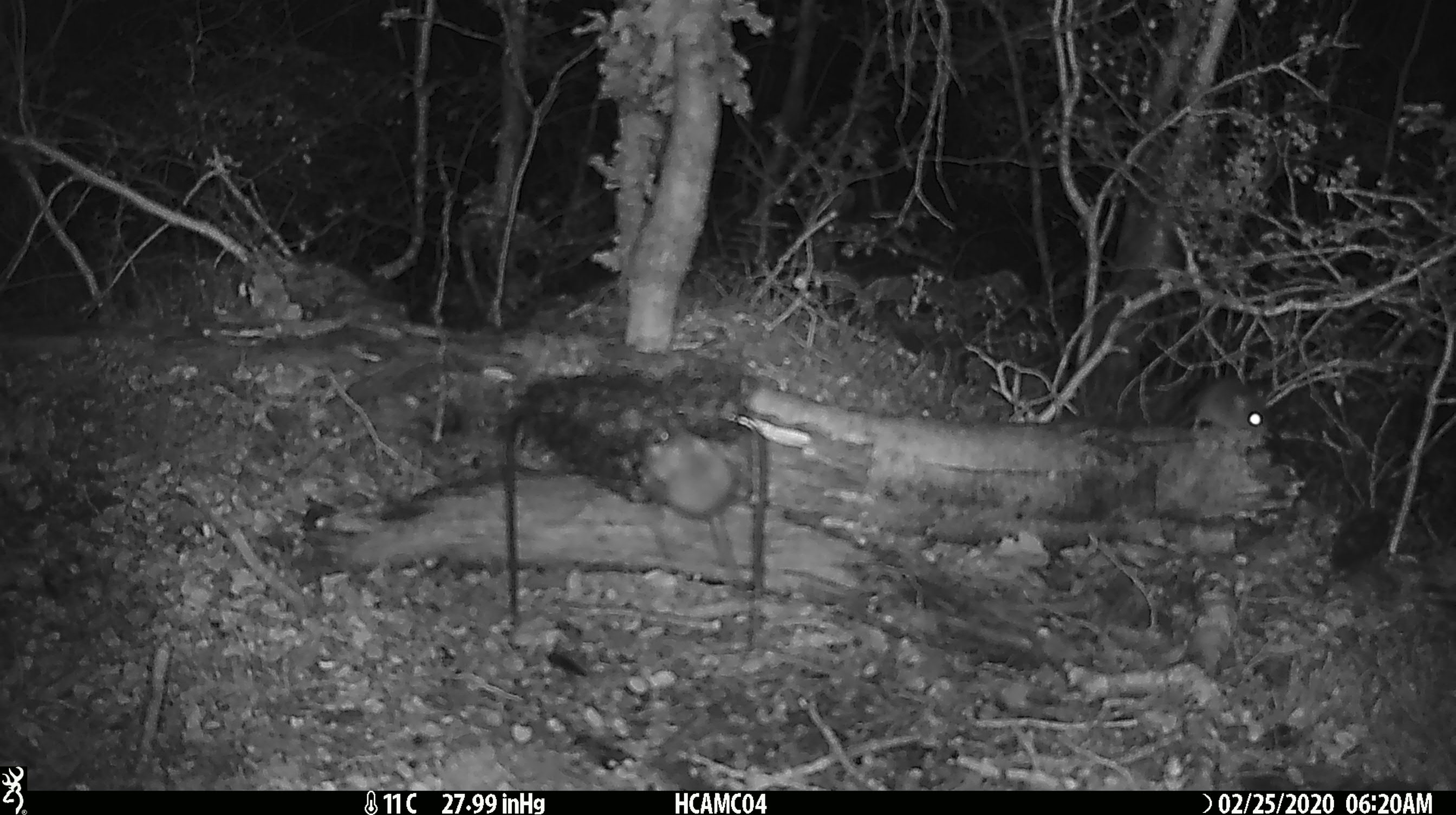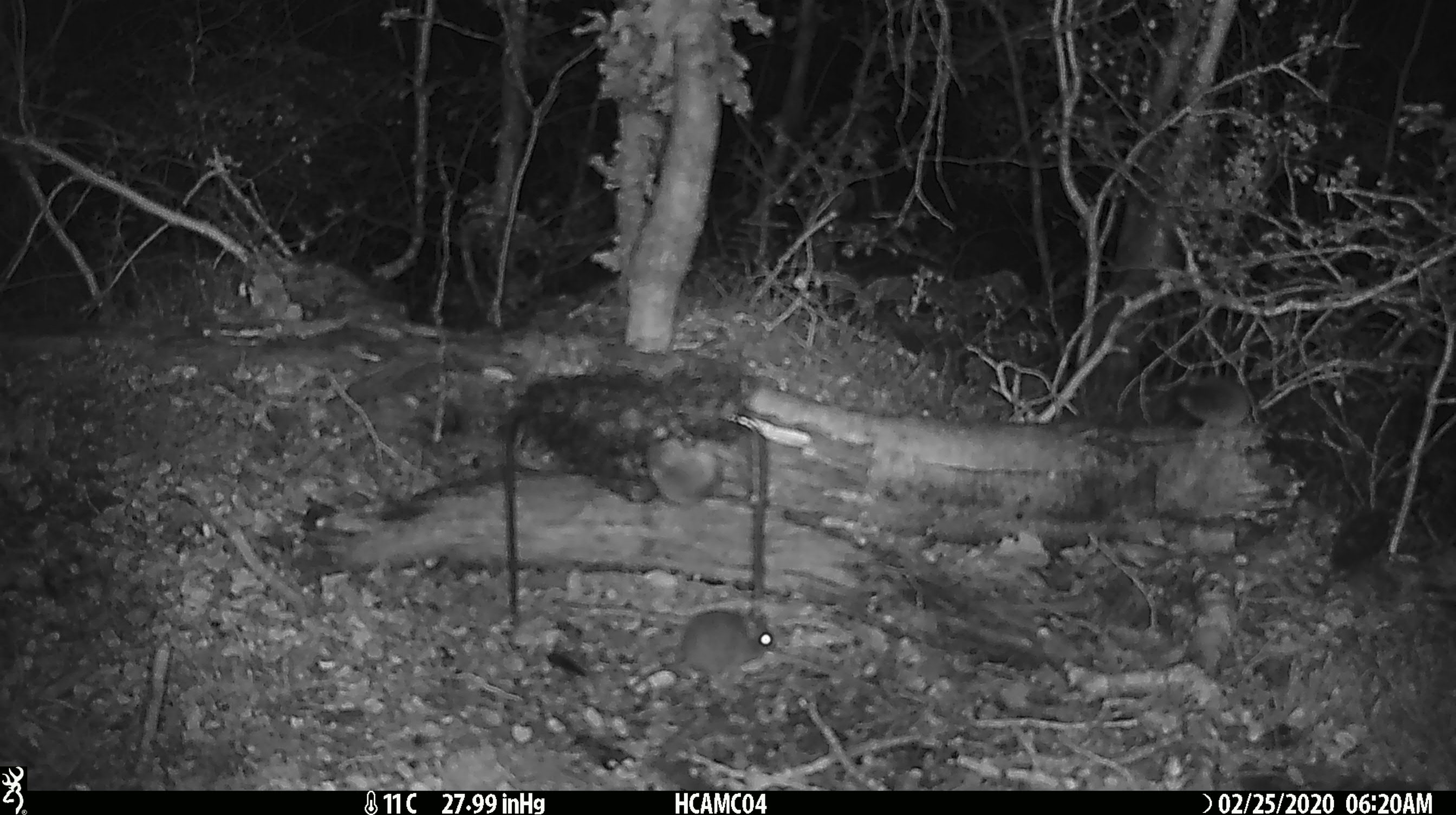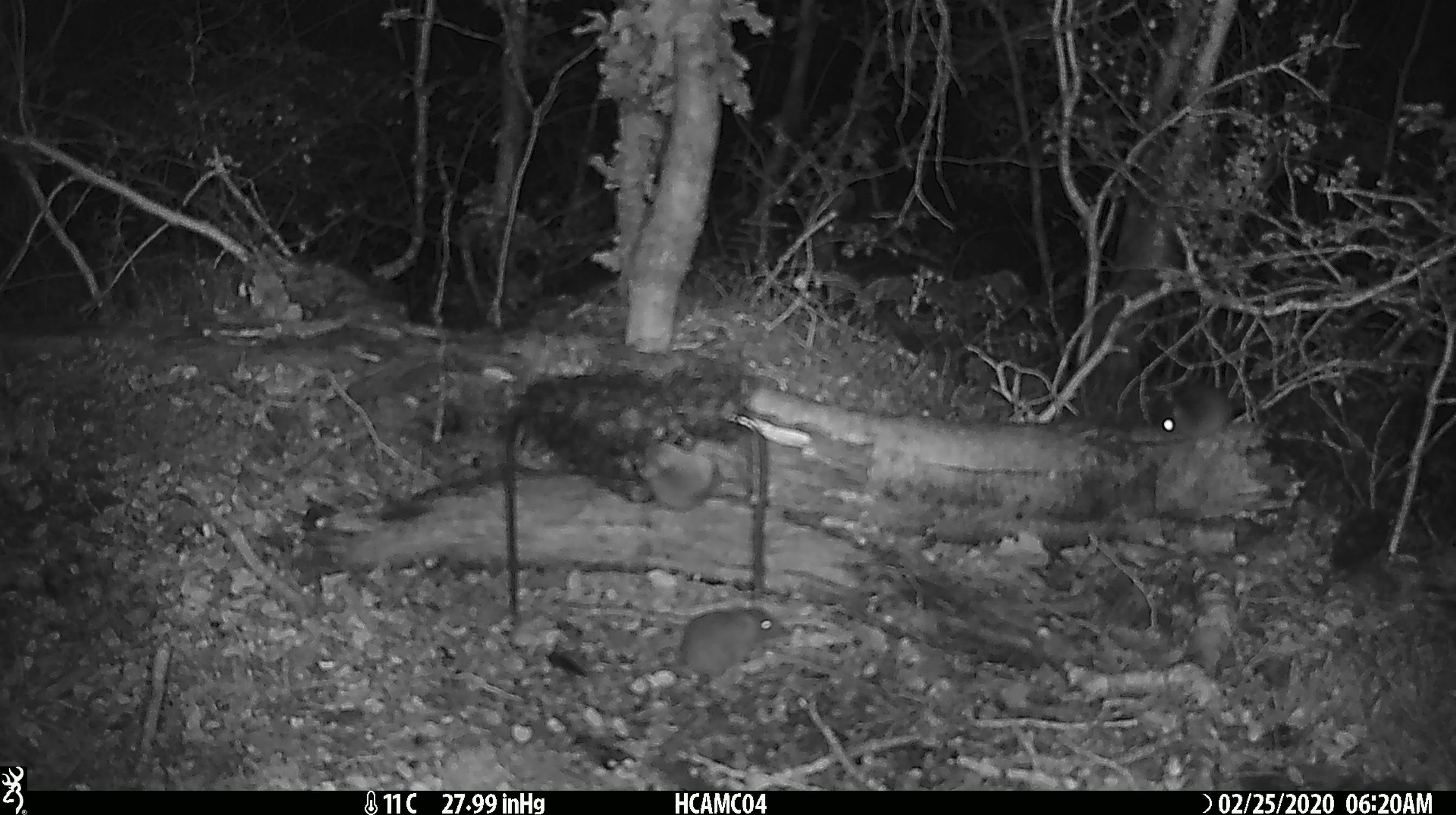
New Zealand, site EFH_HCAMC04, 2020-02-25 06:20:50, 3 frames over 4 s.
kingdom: Animalia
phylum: Chordata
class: Mammalia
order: Rodentia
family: Muridae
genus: Mus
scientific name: Mus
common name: mouse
Mouse (Mus).